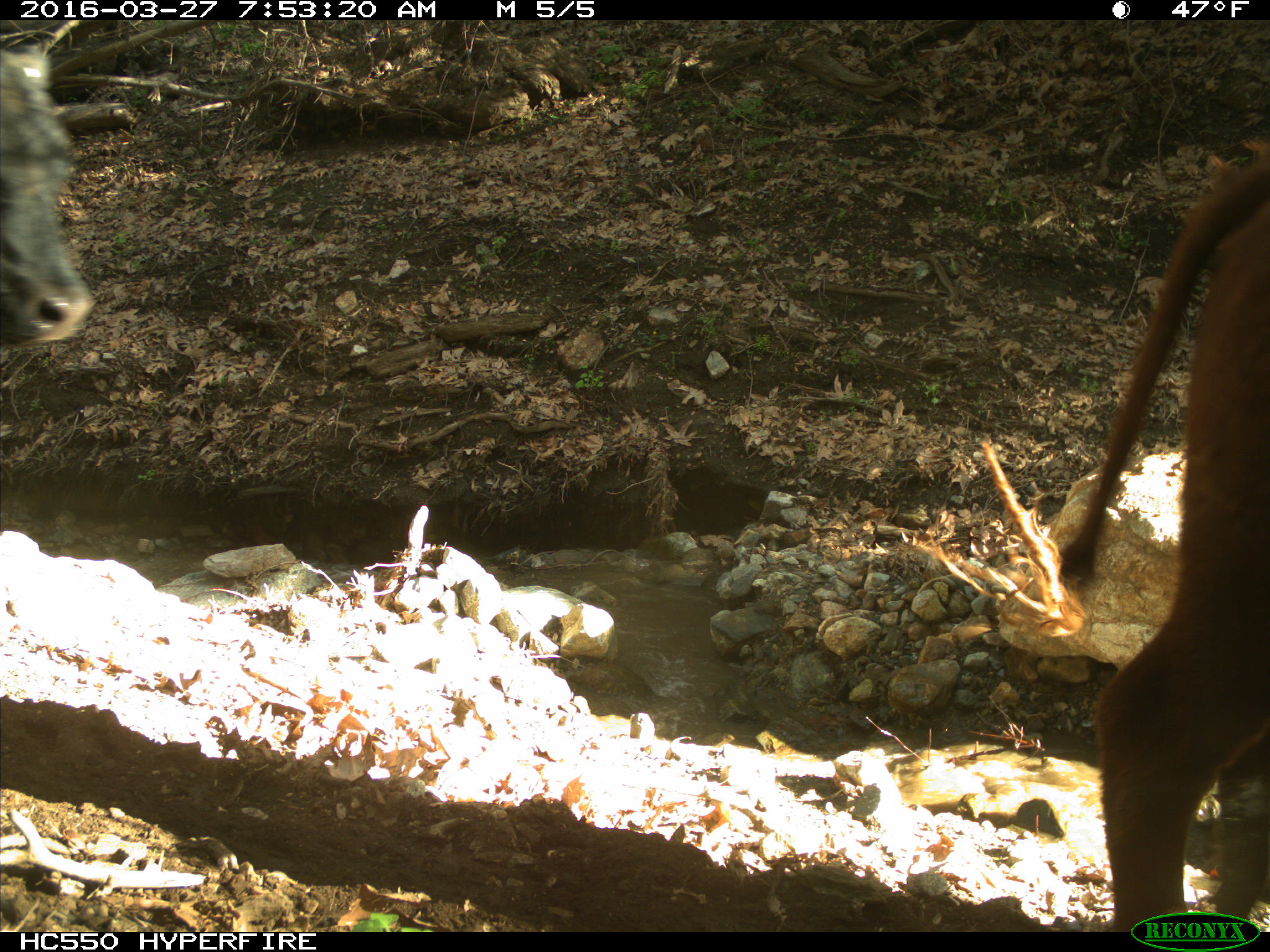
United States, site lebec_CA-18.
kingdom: Animalia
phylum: Chordata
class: Mammalia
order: Artiodactyla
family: Bovidae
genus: Bos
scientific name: Bos taurus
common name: domestic cow